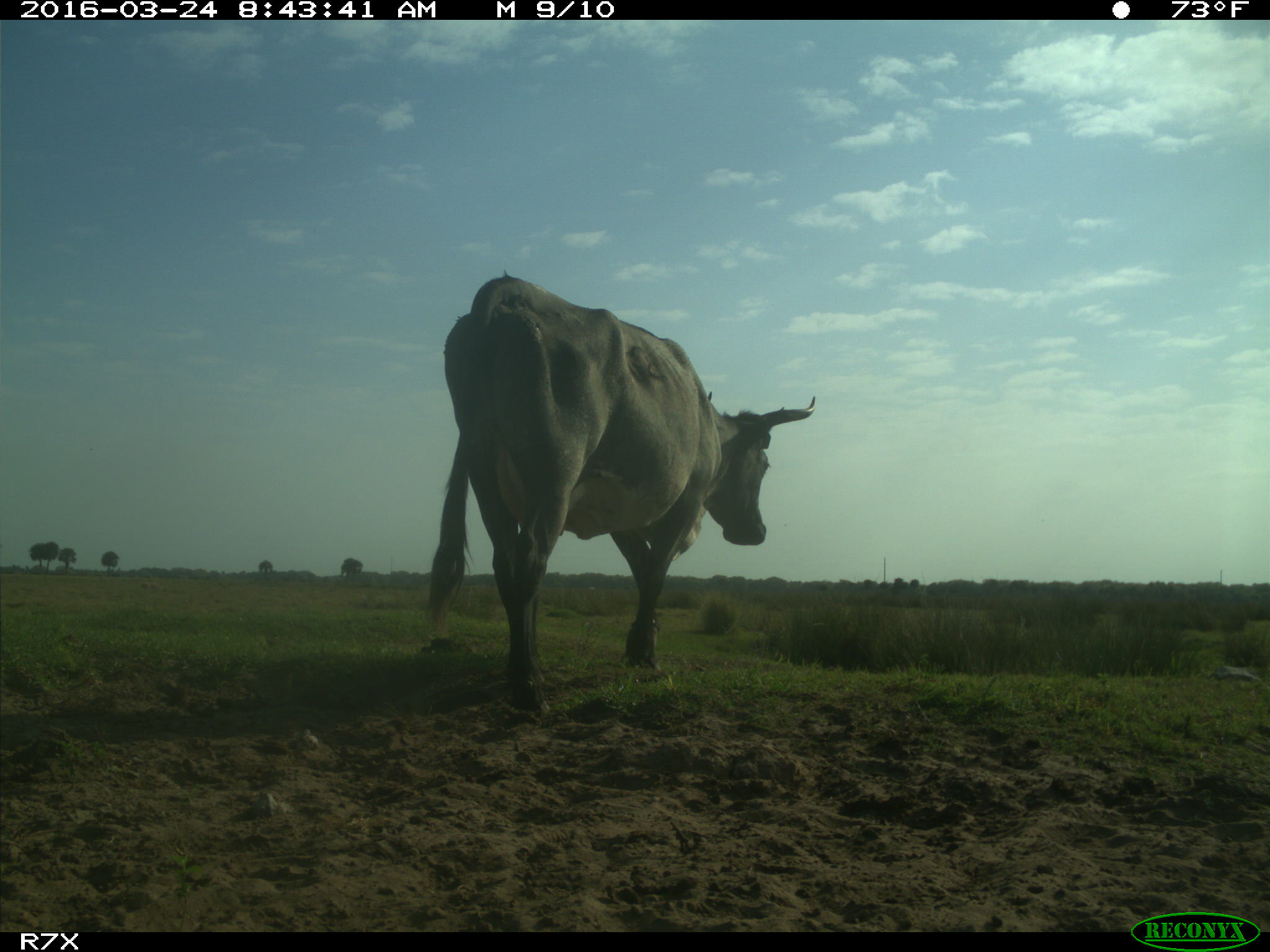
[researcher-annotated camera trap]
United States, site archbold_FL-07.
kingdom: Animalia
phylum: Chordata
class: Mammalia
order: Artiodactyla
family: Bovidae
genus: Bos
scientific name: Bos taurus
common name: domestic cow